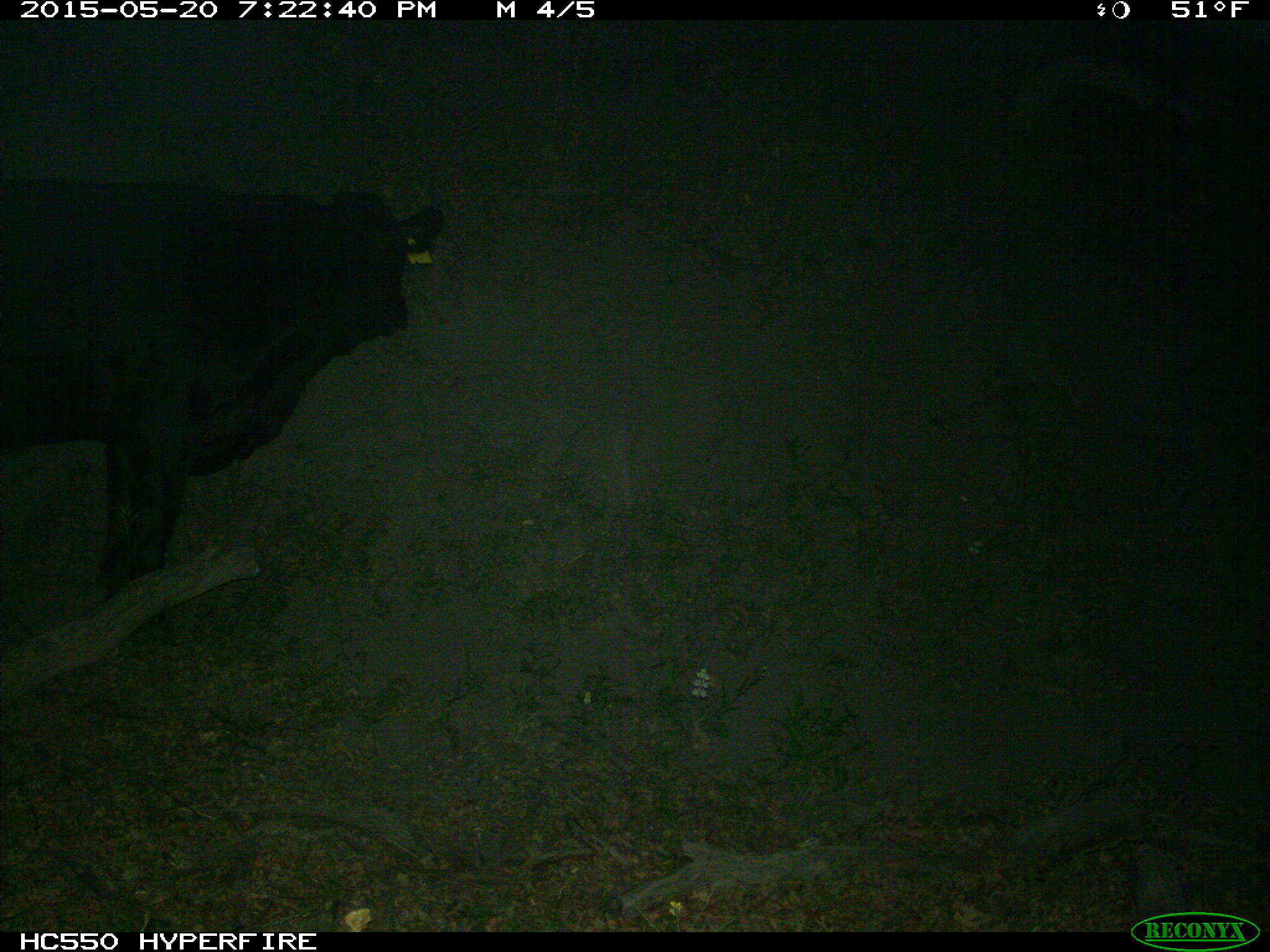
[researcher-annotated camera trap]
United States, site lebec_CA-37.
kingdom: Animalia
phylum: Chordata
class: Mammalia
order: Artiodactyla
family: Bovidae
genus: Bos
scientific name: Bos taurus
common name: domestic cow